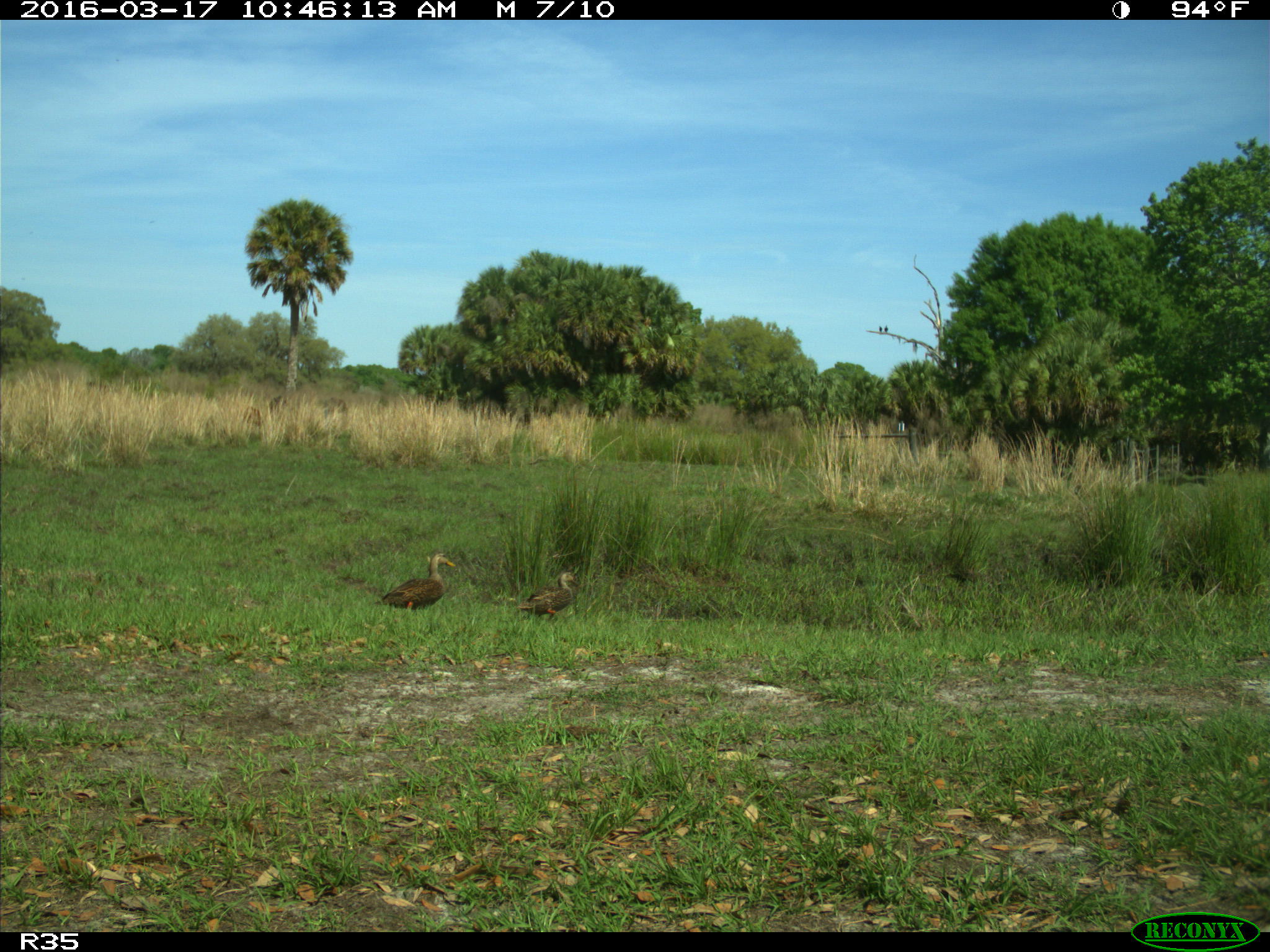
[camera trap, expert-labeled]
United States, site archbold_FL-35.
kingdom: Animalia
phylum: Chordata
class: Aves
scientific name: Aves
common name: birds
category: unidentified bird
Unidentified bird (birds) (Aves).